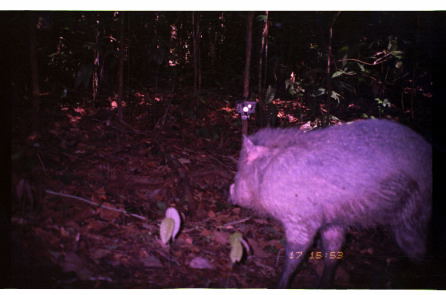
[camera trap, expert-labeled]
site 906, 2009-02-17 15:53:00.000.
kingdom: Animalia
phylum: Chordata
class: Mammalia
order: Artiodactyla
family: Tayassuidae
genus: Pecari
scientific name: Pecari tajacu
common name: collared peccary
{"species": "Pecari tajacu (collared peccary)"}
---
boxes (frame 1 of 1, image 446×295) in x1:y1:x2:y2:
pecari tajacu: 228:117:434:289